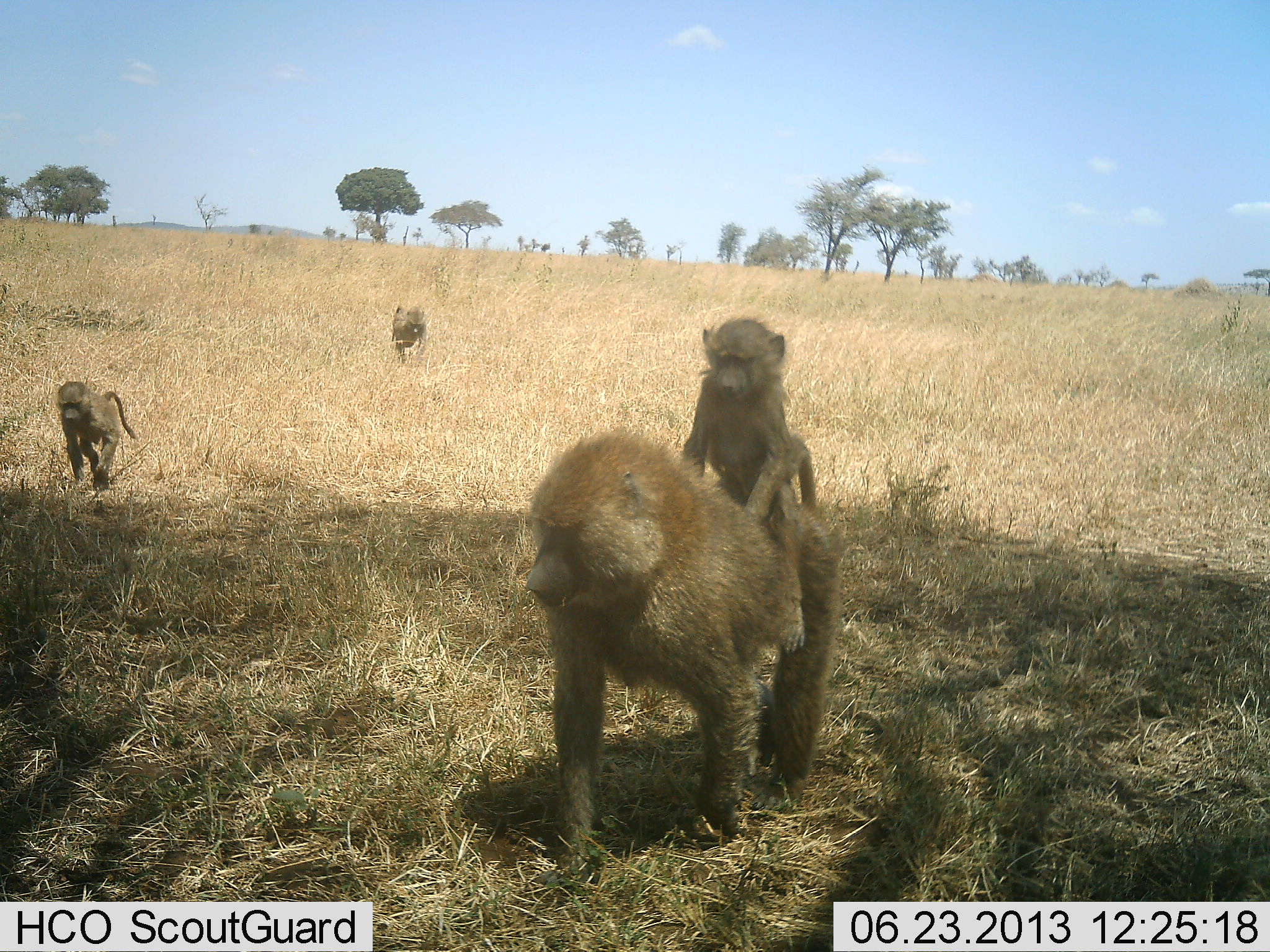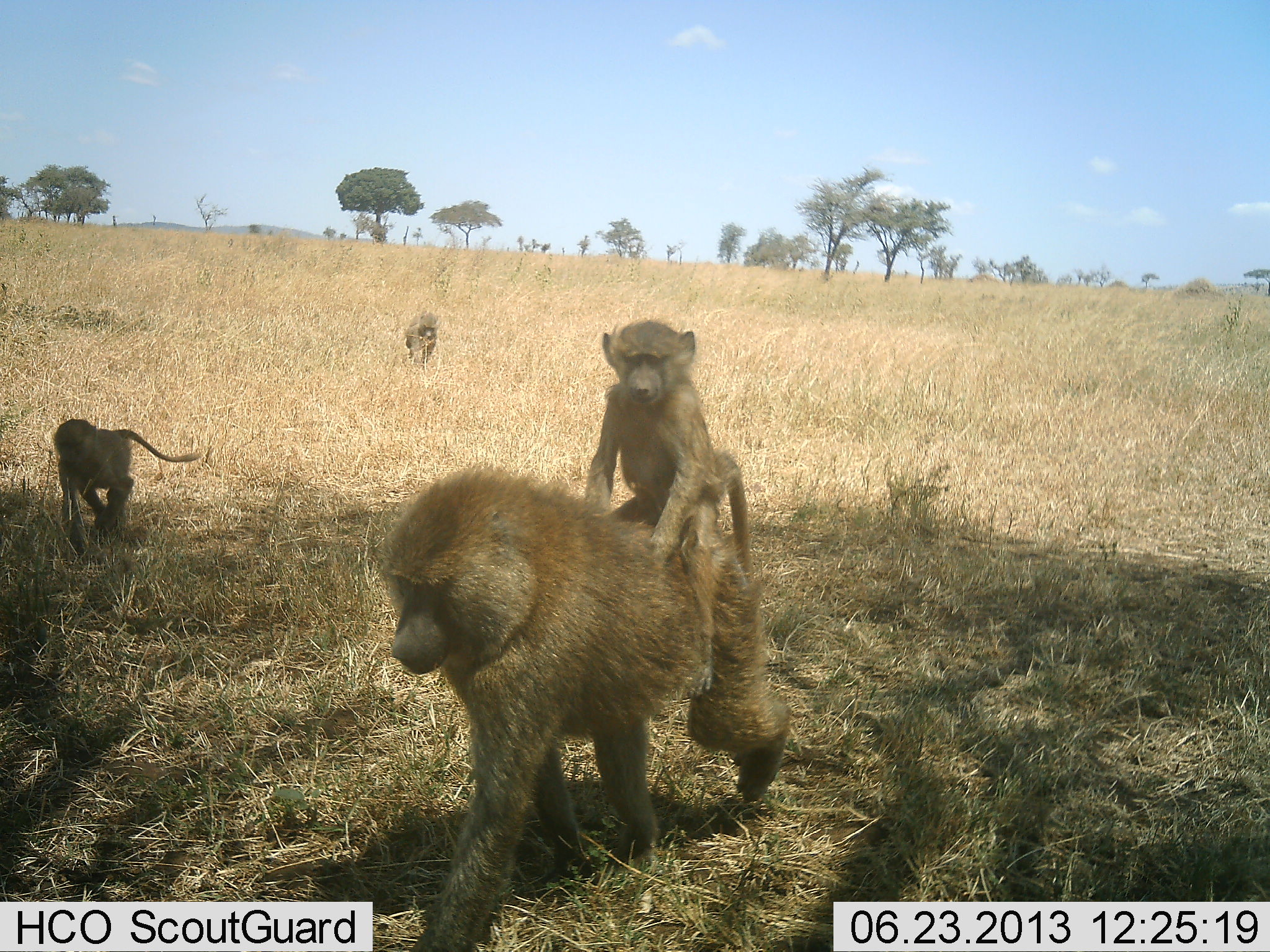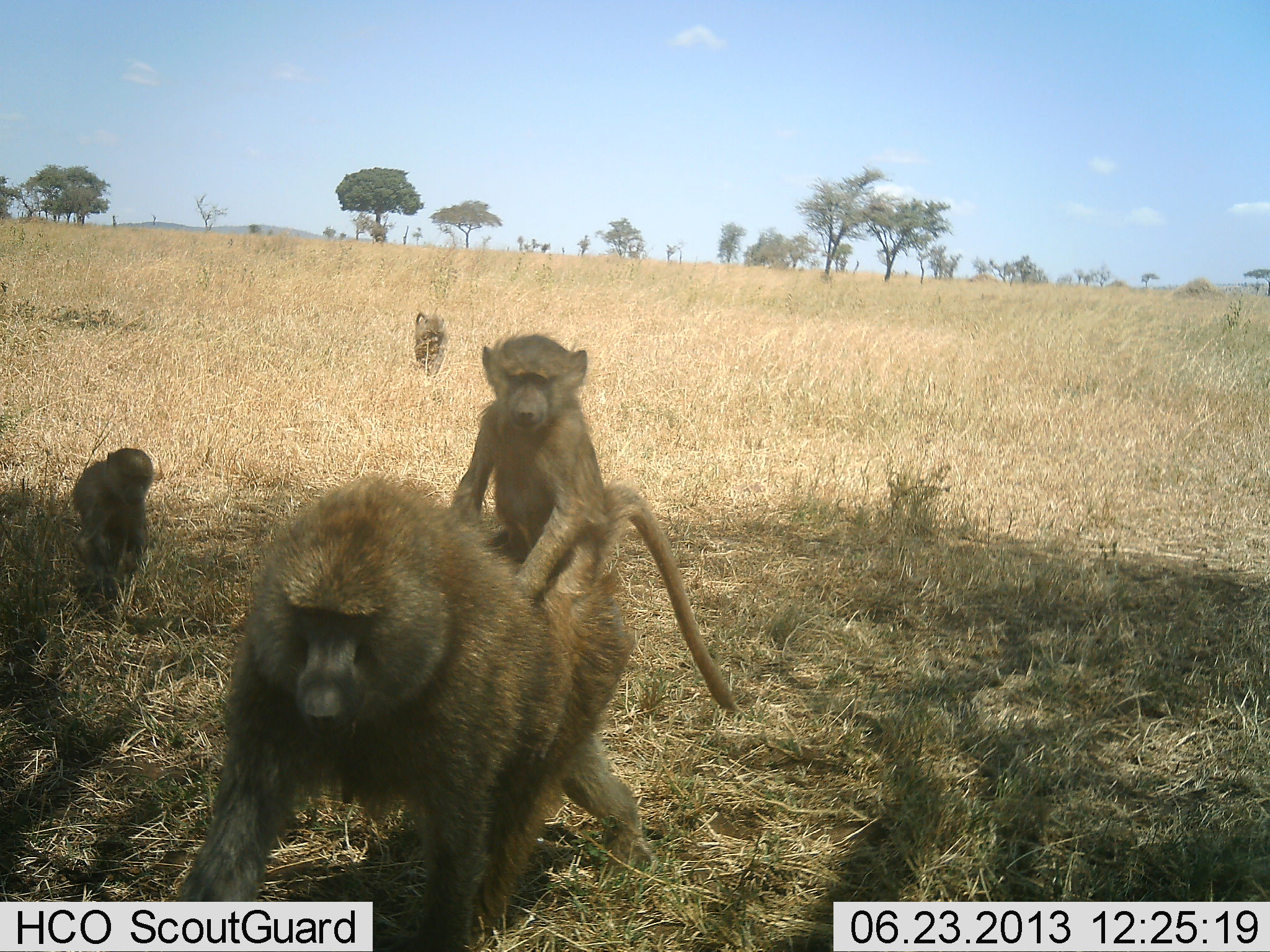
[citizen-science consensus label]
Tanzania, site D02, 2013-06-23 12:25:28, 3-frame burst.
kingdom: Animalia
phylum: Chordata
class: Mammalia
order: Primates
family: Cercopithecidae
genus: Papio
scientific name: Papio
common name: baboon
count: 4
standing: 10%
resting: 0%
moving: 100%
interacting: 10%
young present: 100%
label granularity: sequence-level